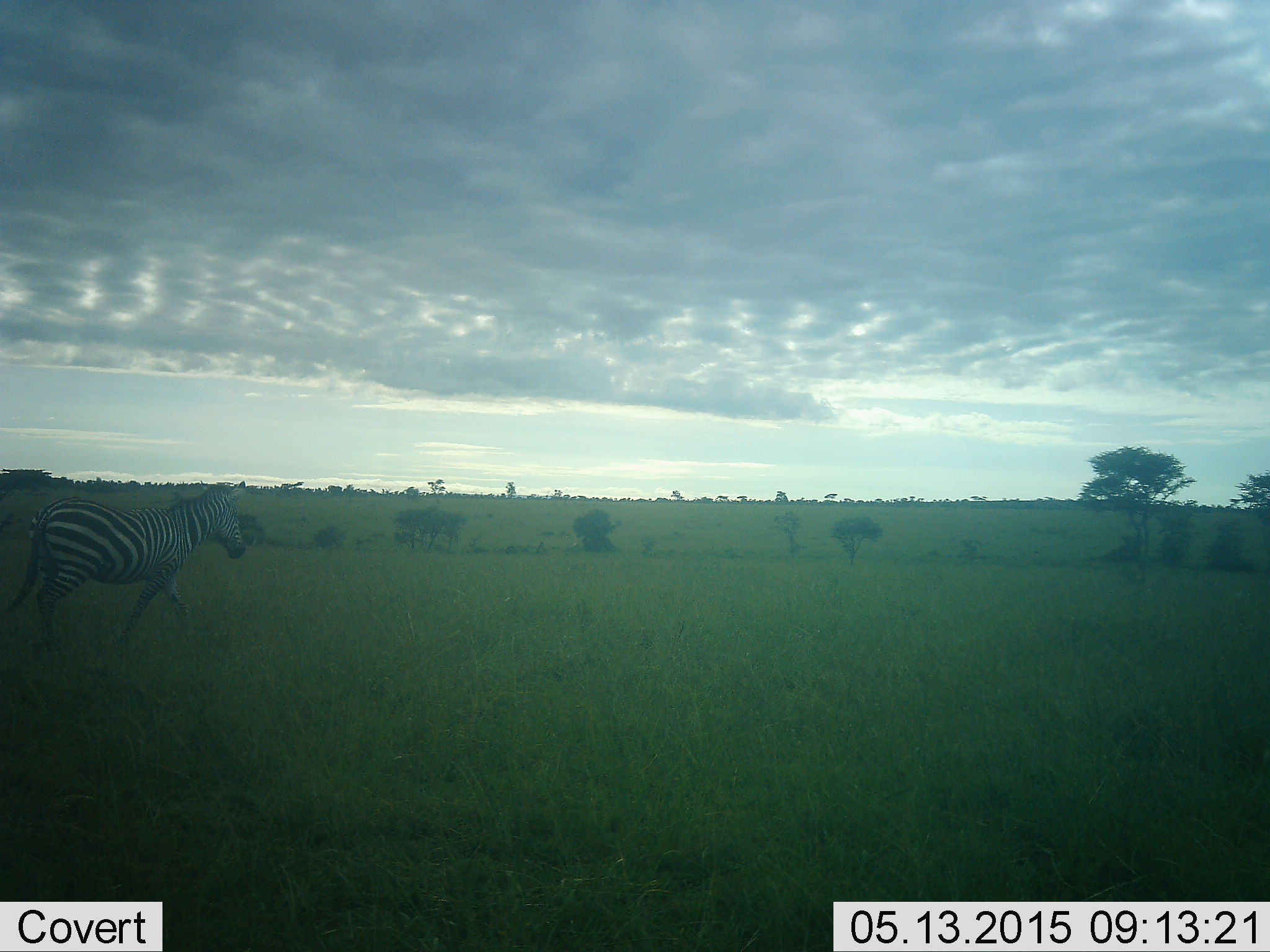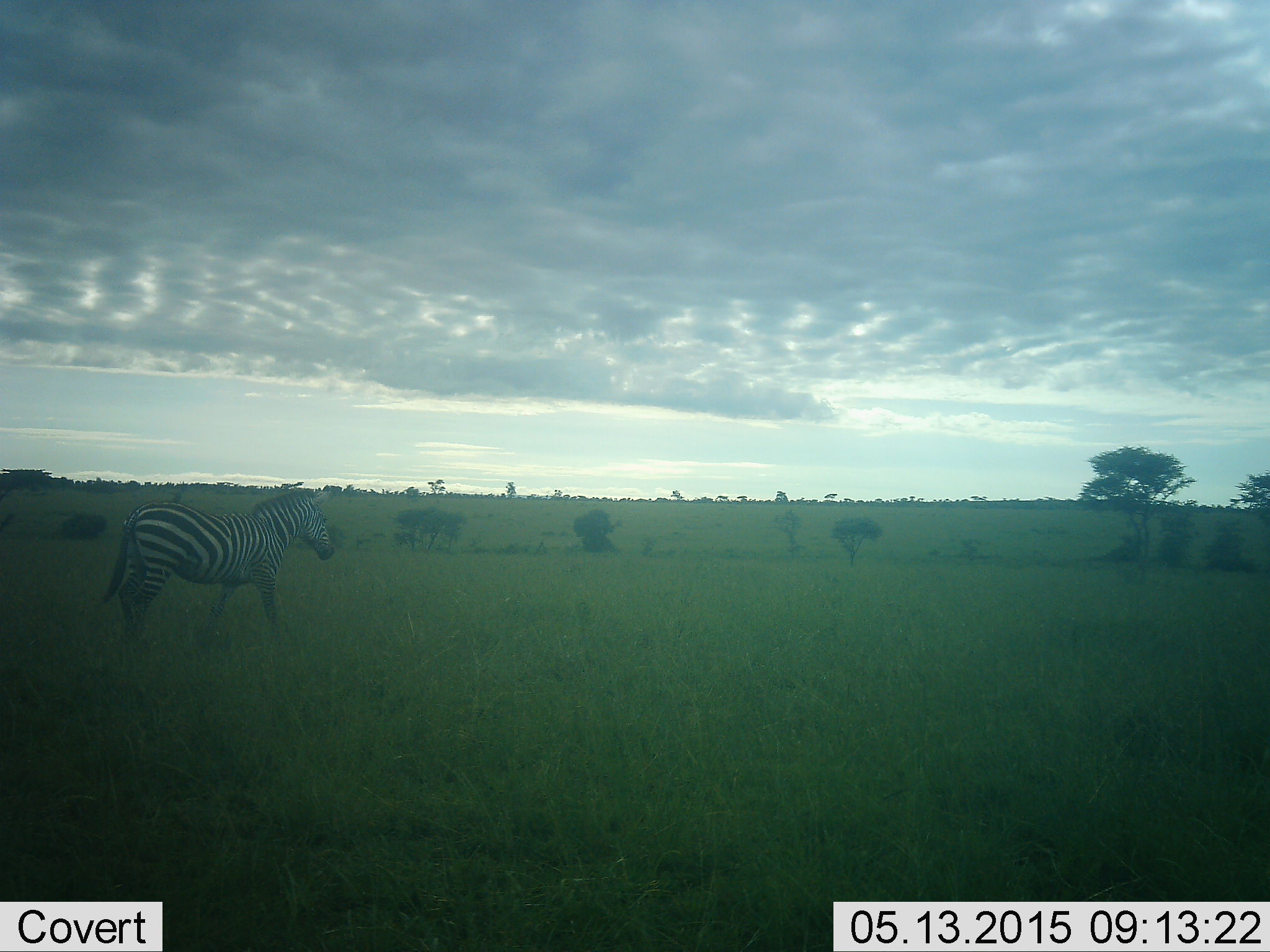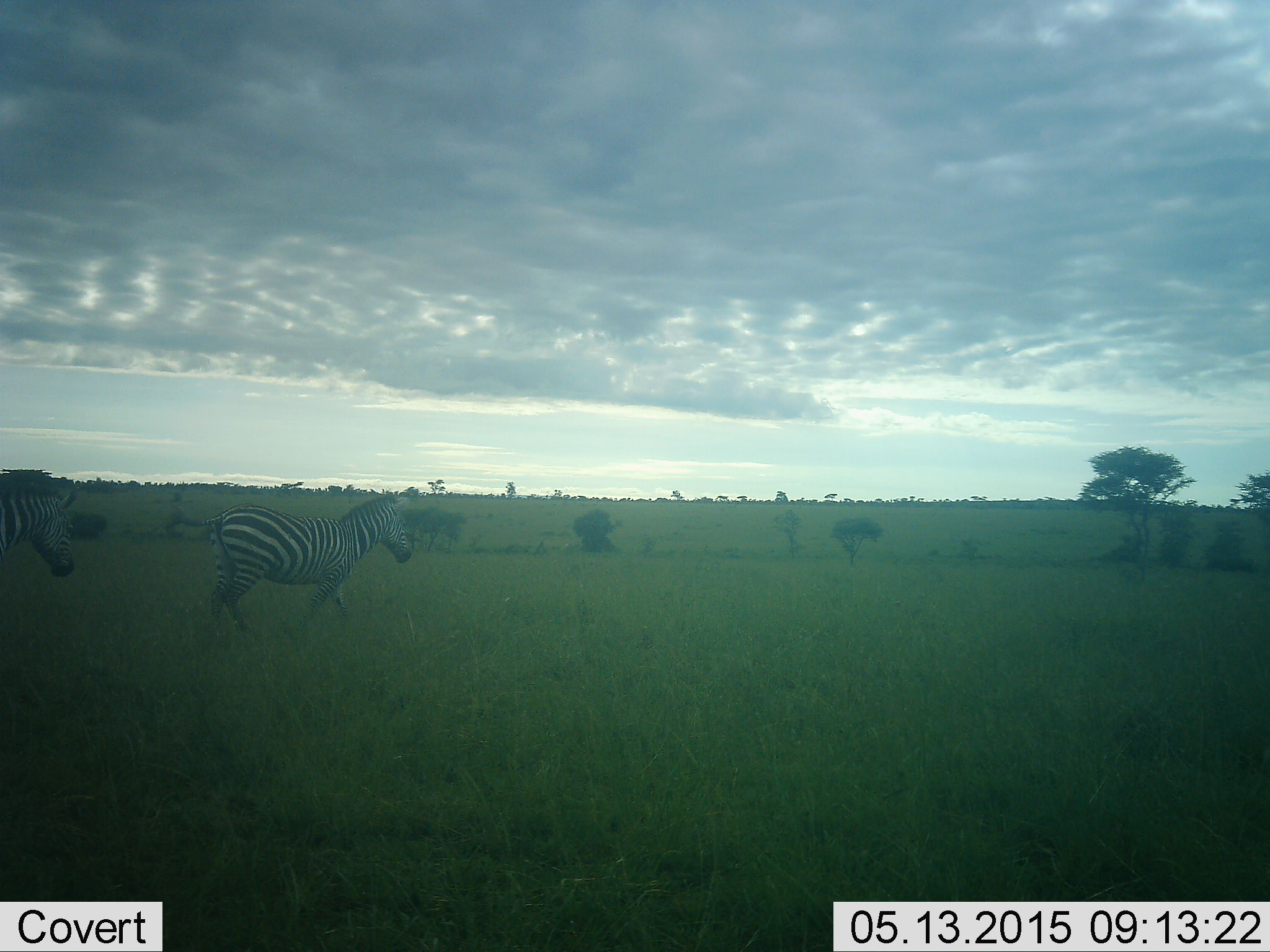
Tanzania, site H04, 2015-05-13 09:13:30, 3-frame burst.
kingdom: Animalia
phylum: Chordata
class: Mammalia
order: Perissodactyla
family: Equidae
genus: Equus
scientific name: Equus quagga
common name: plains zebra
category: zebra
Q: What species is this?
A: Zebra (plains zebra) (Equus quagga).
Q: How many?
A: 1.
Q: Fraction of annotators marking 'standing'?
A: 20%.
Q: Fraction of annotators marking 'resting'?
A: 0%.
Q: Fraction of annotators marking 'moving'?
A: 80%.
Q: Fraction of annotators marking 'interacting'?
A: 0%.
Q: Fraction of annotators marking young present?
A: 0%.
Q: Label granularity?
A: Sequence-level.